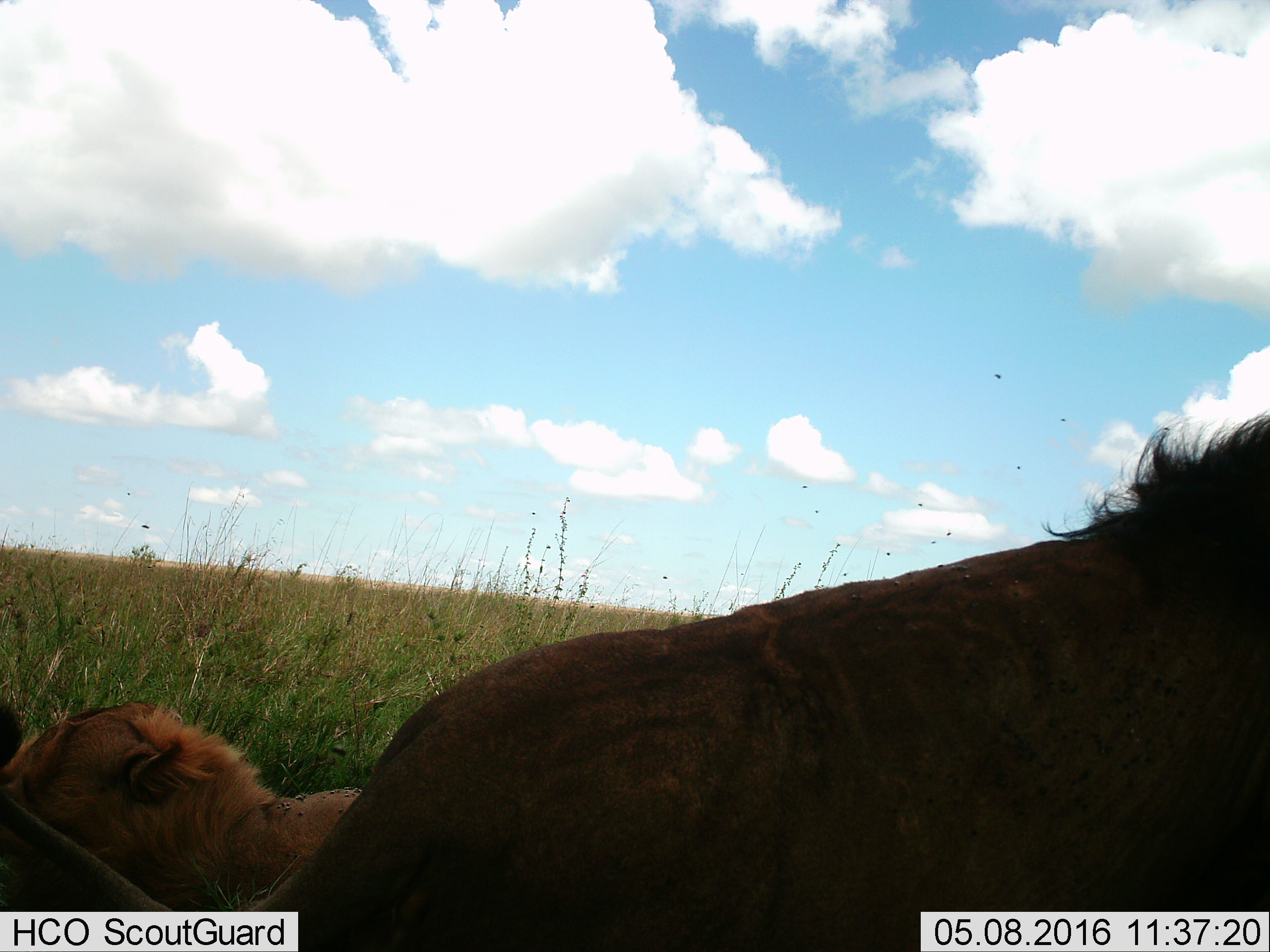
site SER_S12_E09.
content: unidentified animal